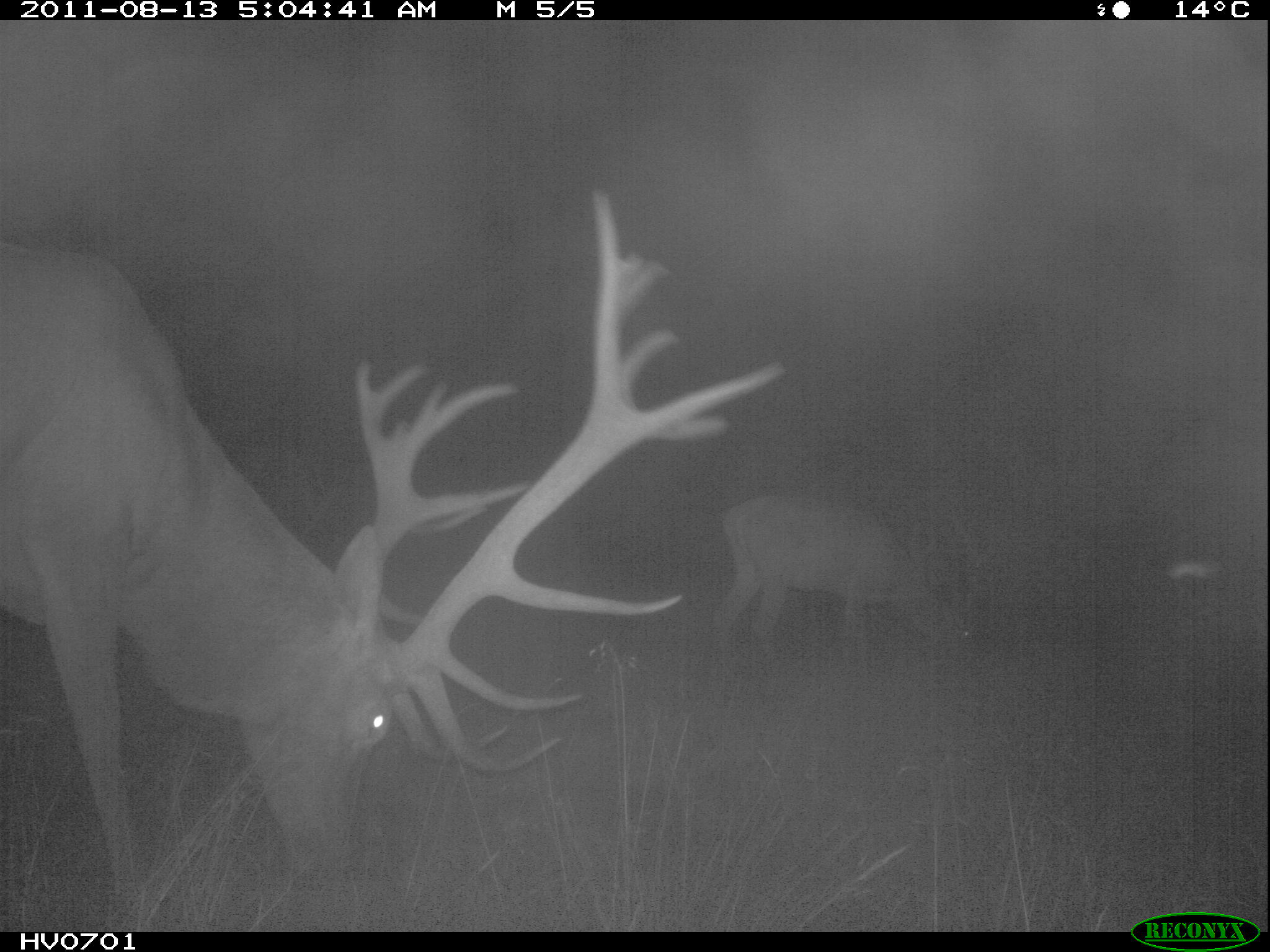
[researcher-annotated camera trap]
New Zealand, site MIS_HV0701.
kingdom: Animalia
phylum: Chordata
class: Mammalia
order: Artiodactyla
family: Cervidae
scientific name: Cervidae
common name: deer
Deer (Cervidae).